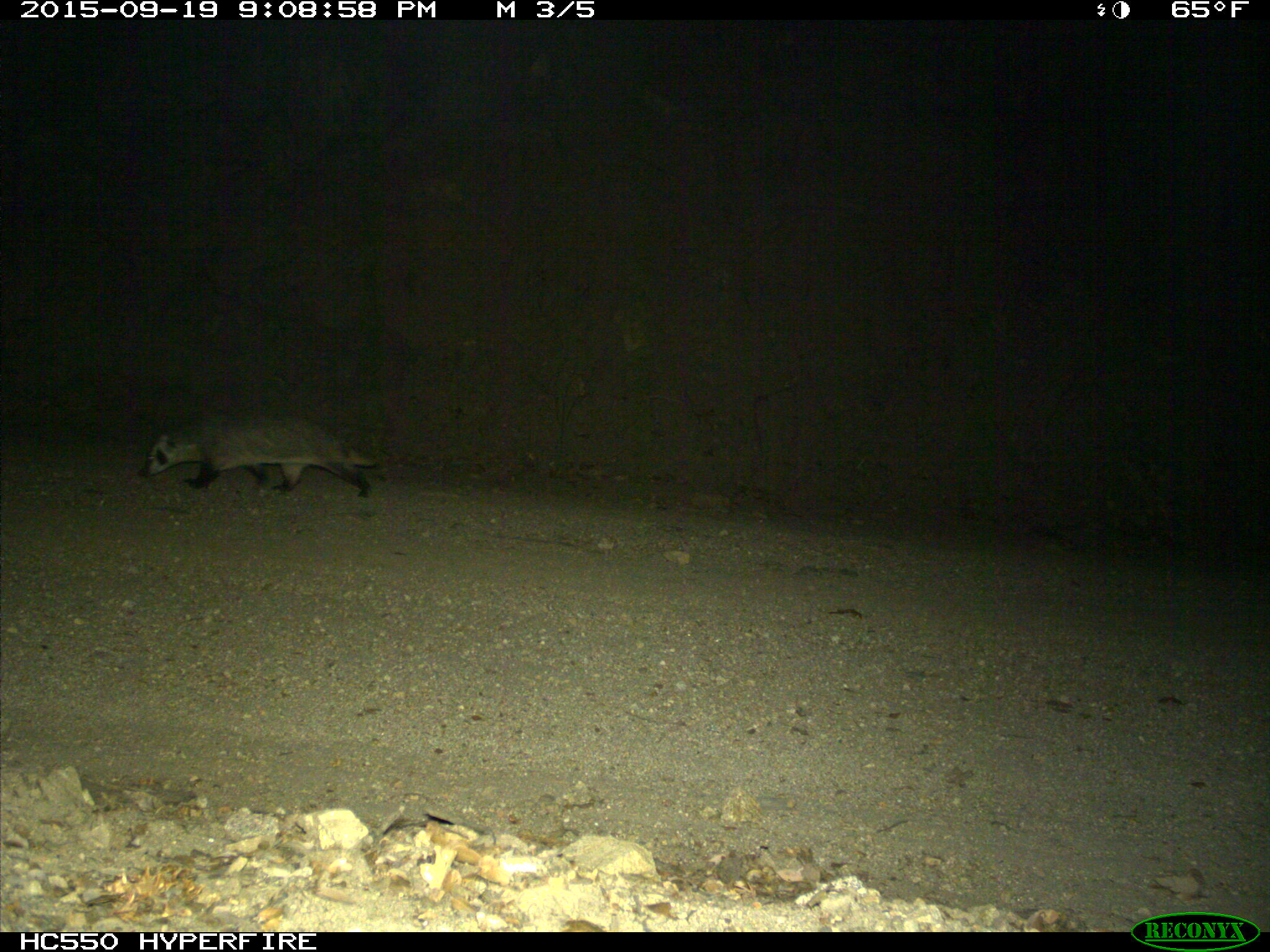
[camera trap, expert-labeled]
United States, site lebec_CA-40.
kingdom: Animalia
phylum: Chordata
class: Mammalia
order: Carnivora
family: Mustelidae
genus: Meles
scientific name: Meles meles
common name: european badger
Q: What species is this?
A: Meles meles (european badger).